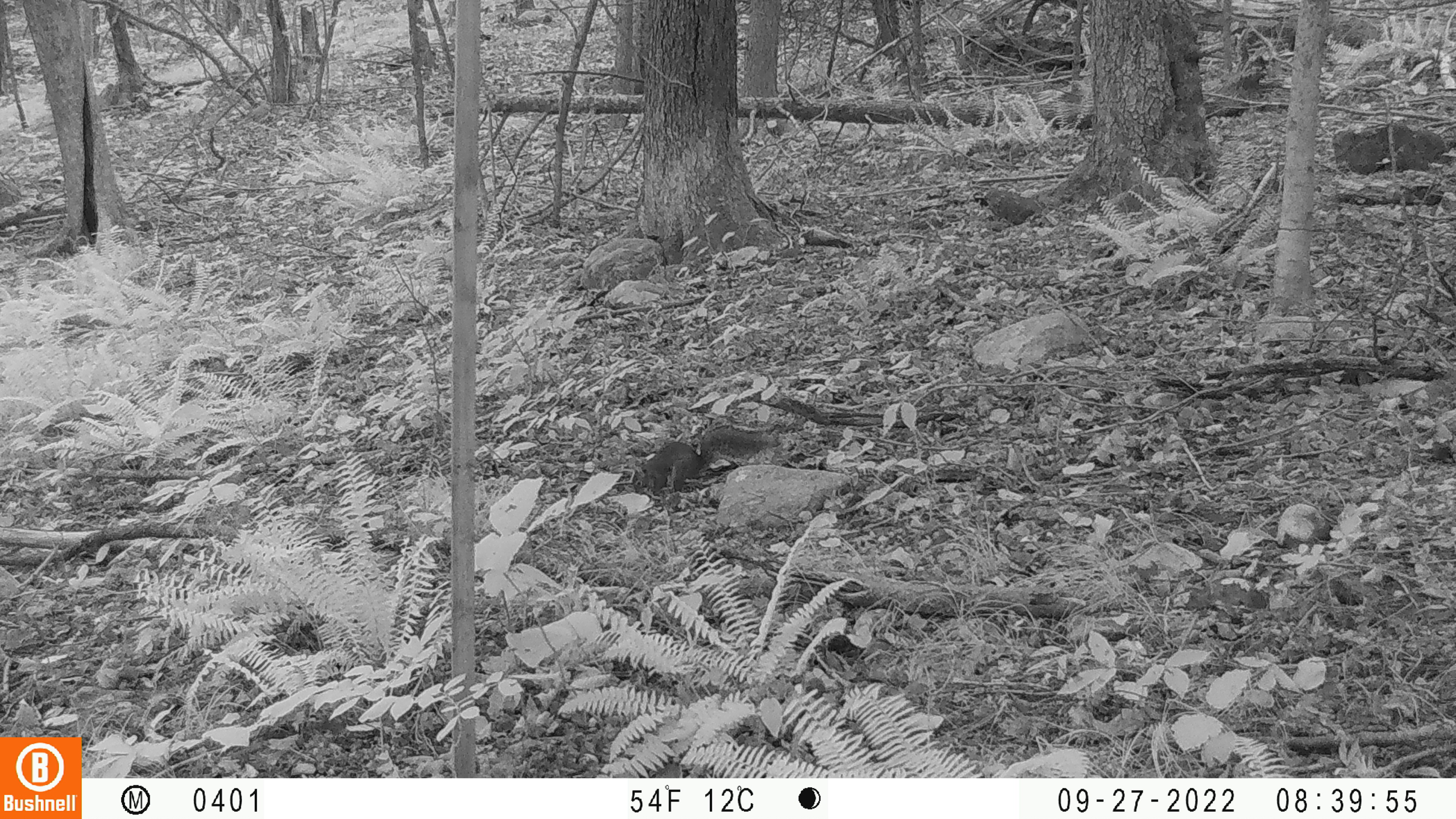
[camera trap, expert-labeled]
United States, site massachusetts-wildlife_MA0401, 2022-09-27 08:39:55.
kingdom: Animalia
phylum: Chordata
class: Mammalia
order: Rodentia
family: Sciuridae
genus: Sciurus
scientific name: Sciurus carolinensis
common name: gray squirrel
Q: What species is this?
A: Gray squirrel (Sciurus carolinensis).